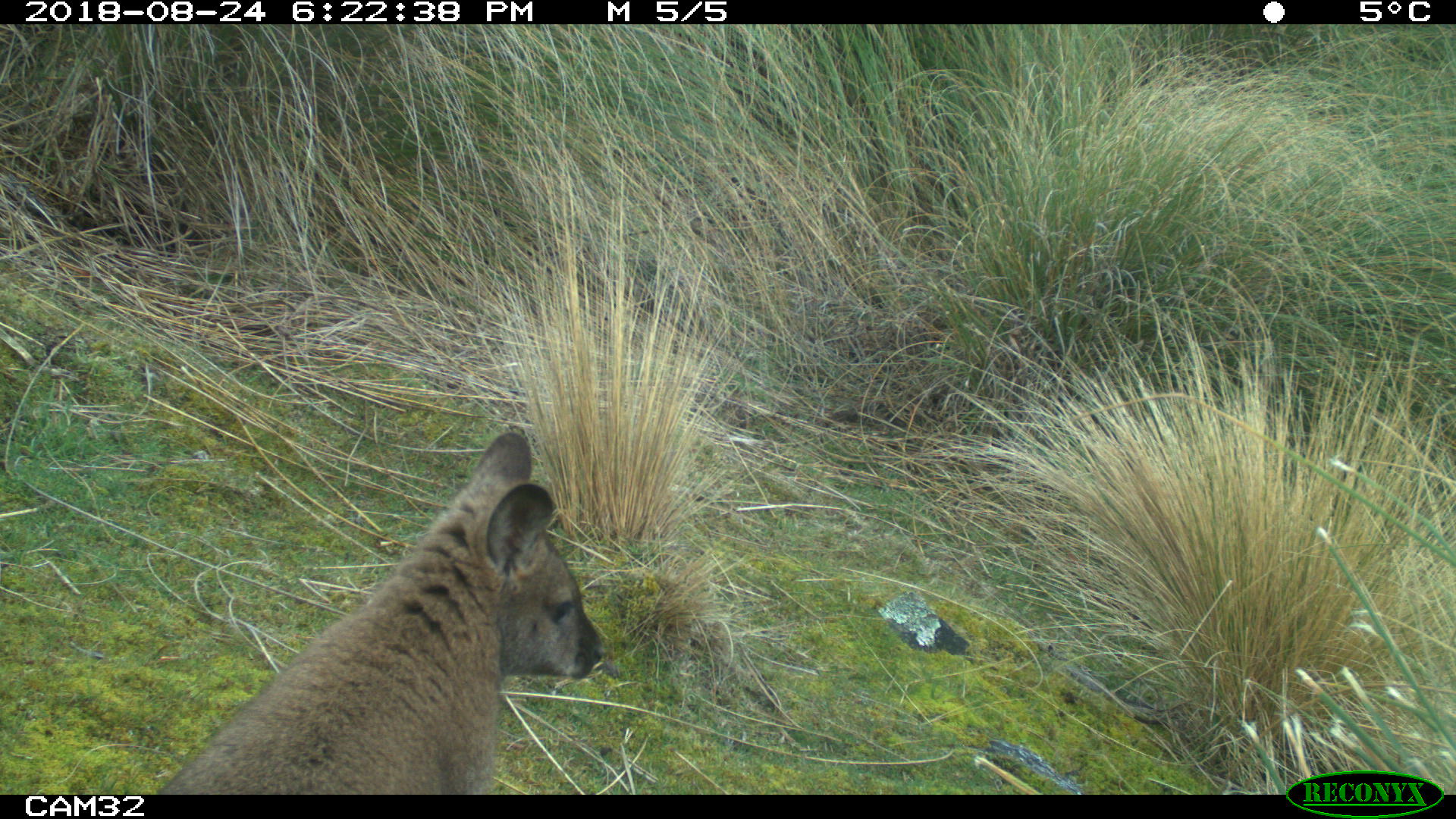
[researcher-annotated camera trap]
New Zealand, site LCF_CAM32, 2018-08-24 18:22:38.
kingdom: Animalia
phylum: Chordata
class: Mammalia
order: Diprotodontia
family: Macropodidae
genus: Notamacropus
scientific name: Notamacropus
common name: wallaby